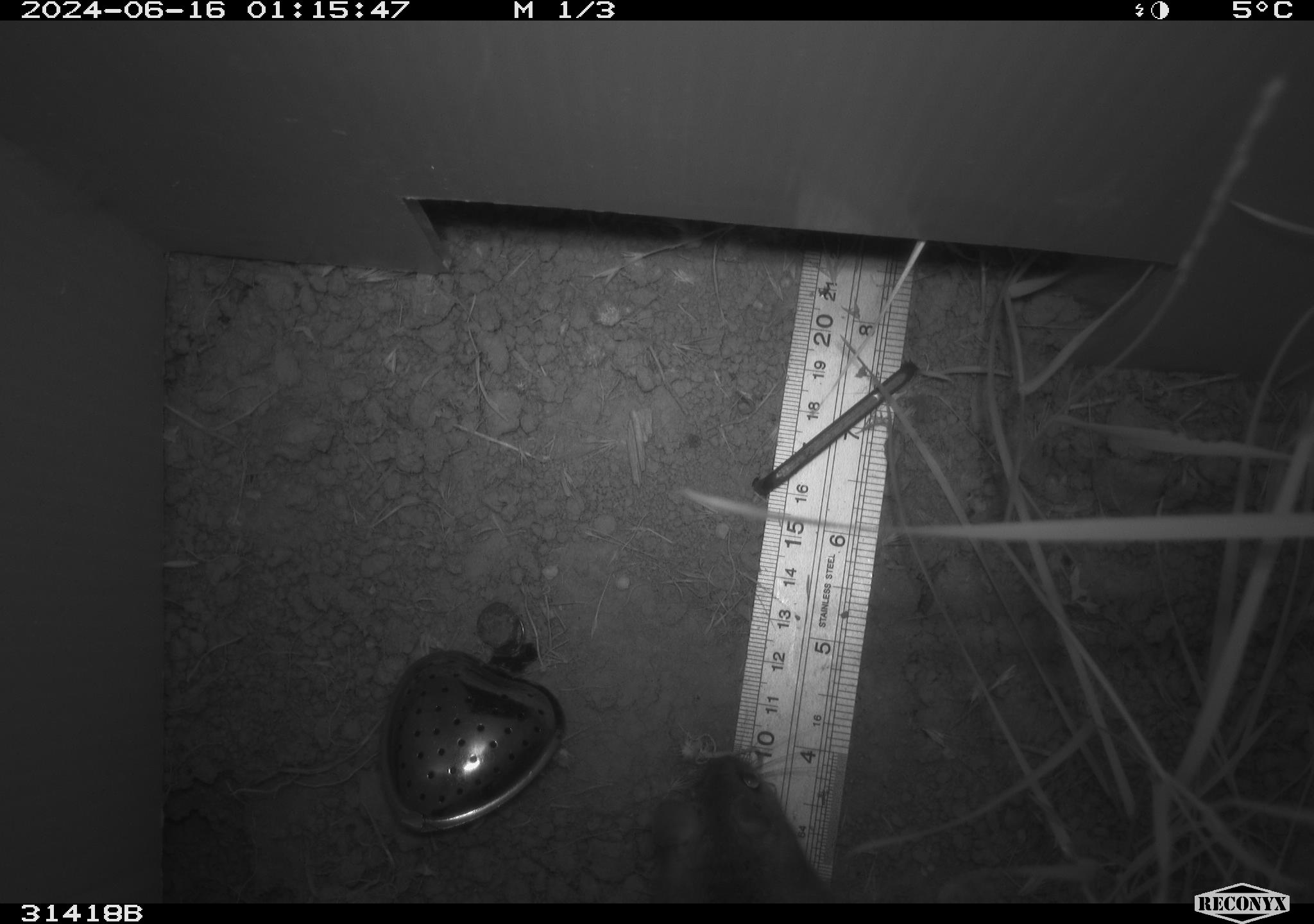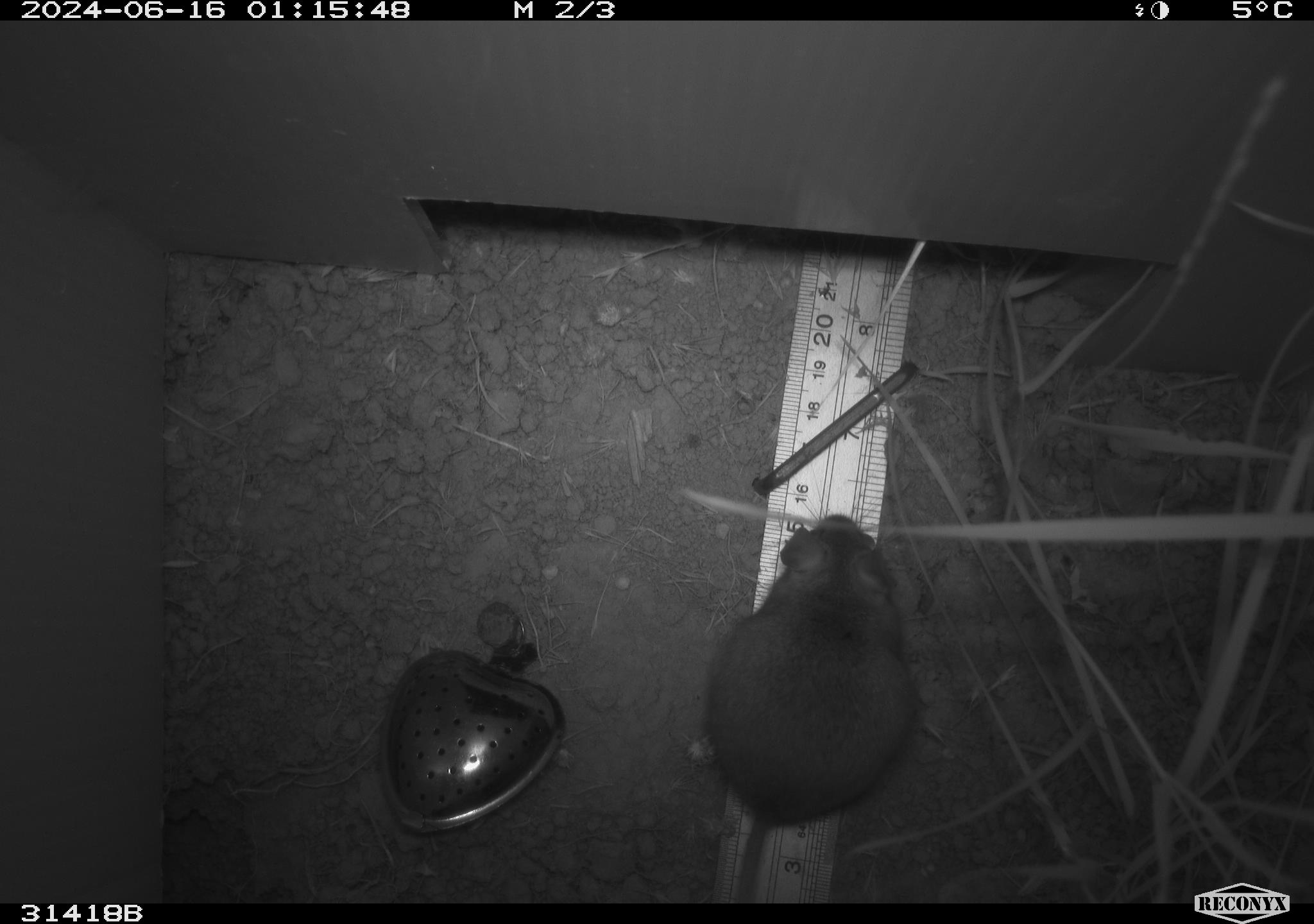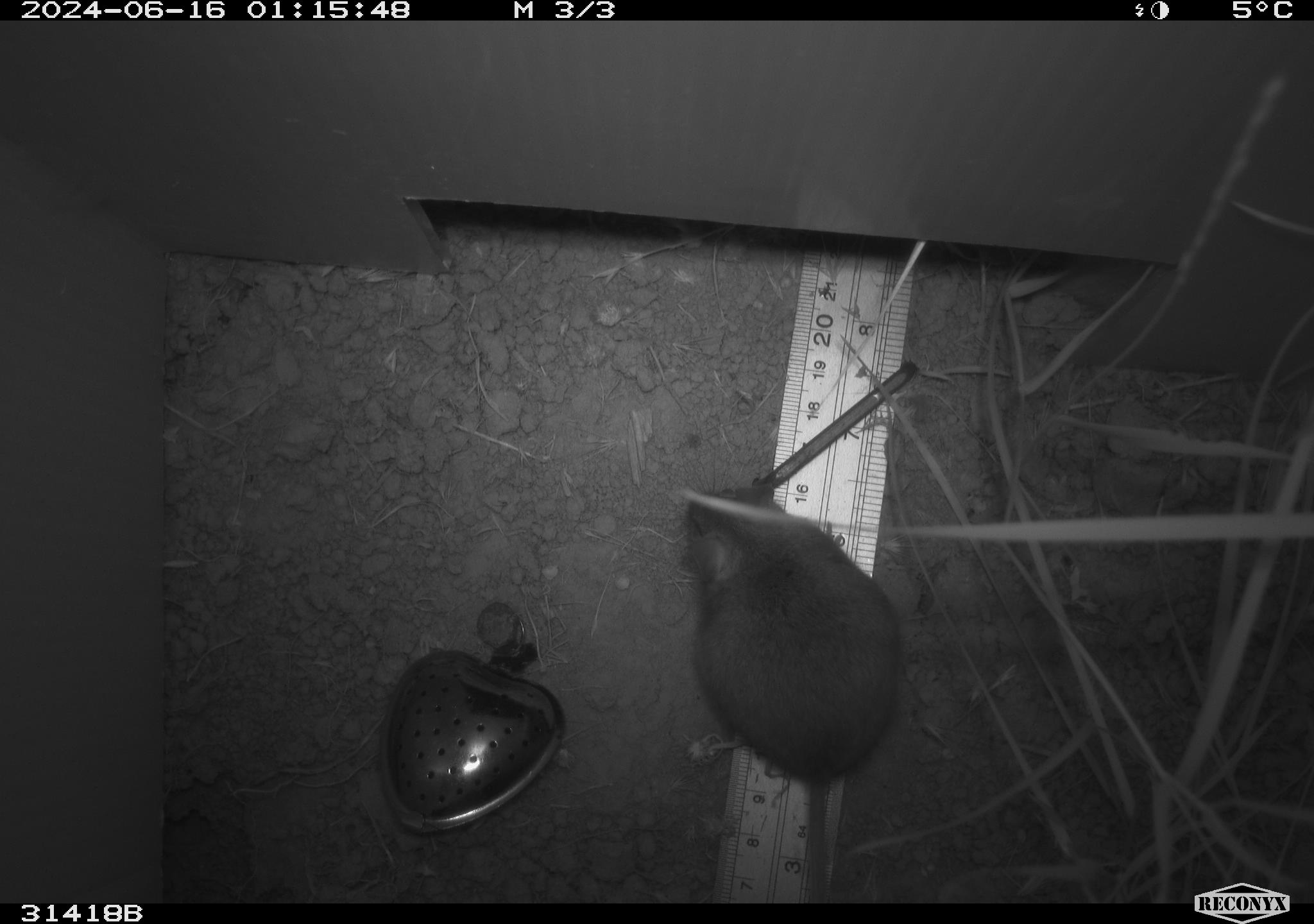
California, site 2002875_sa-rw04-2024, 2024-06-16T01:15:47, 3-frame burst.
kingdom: Animalia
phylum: Chordata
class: Mammalia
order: Rodentia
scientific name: Rodentia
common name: rodent